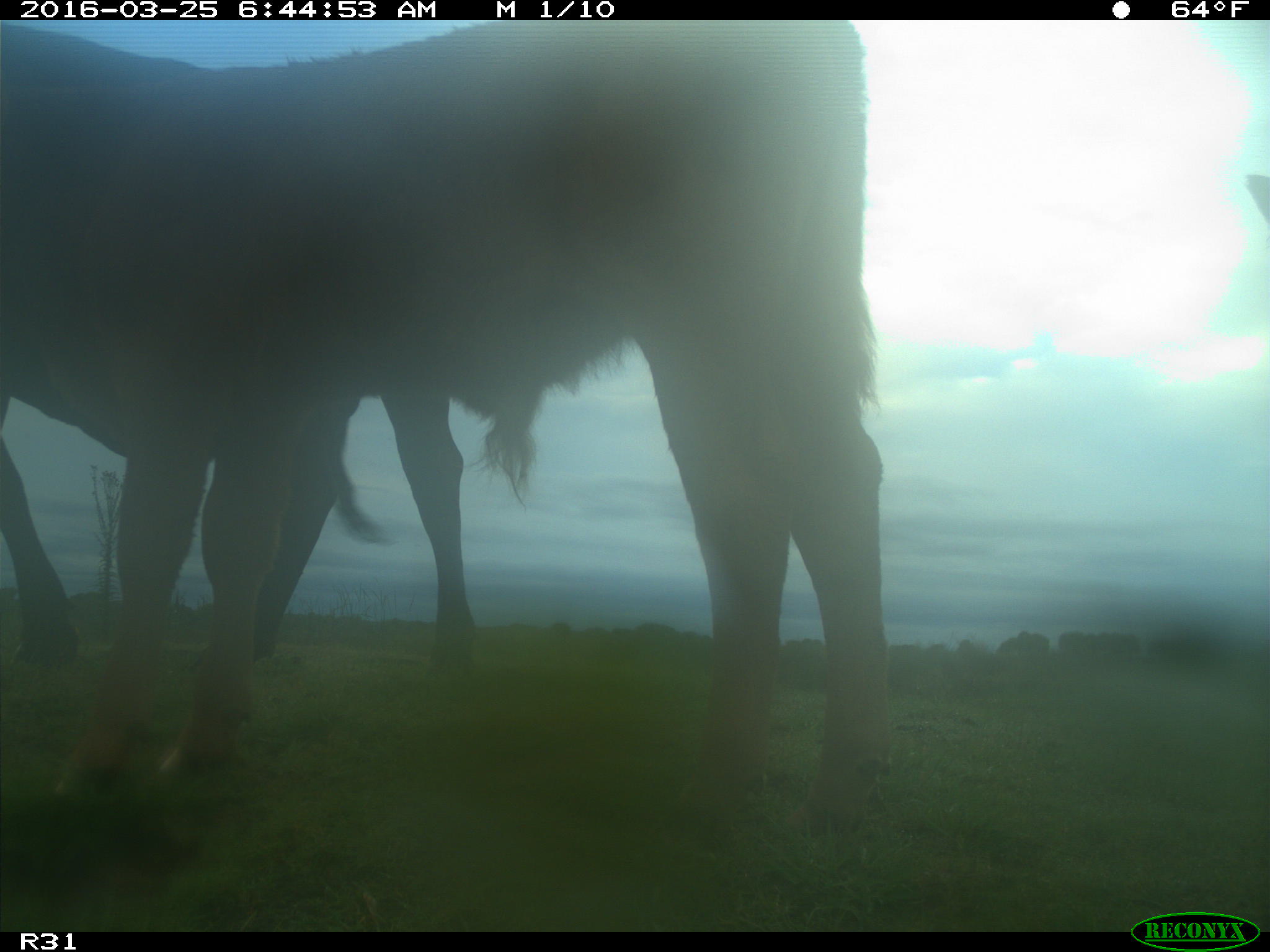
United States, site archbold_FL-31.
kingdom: Animalia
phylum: Chordata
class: Mammalia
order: Artiodactyla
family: Bovidae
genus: Bos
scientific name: Bos taurus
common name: domestic cow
Bos taurus (domestic cow).